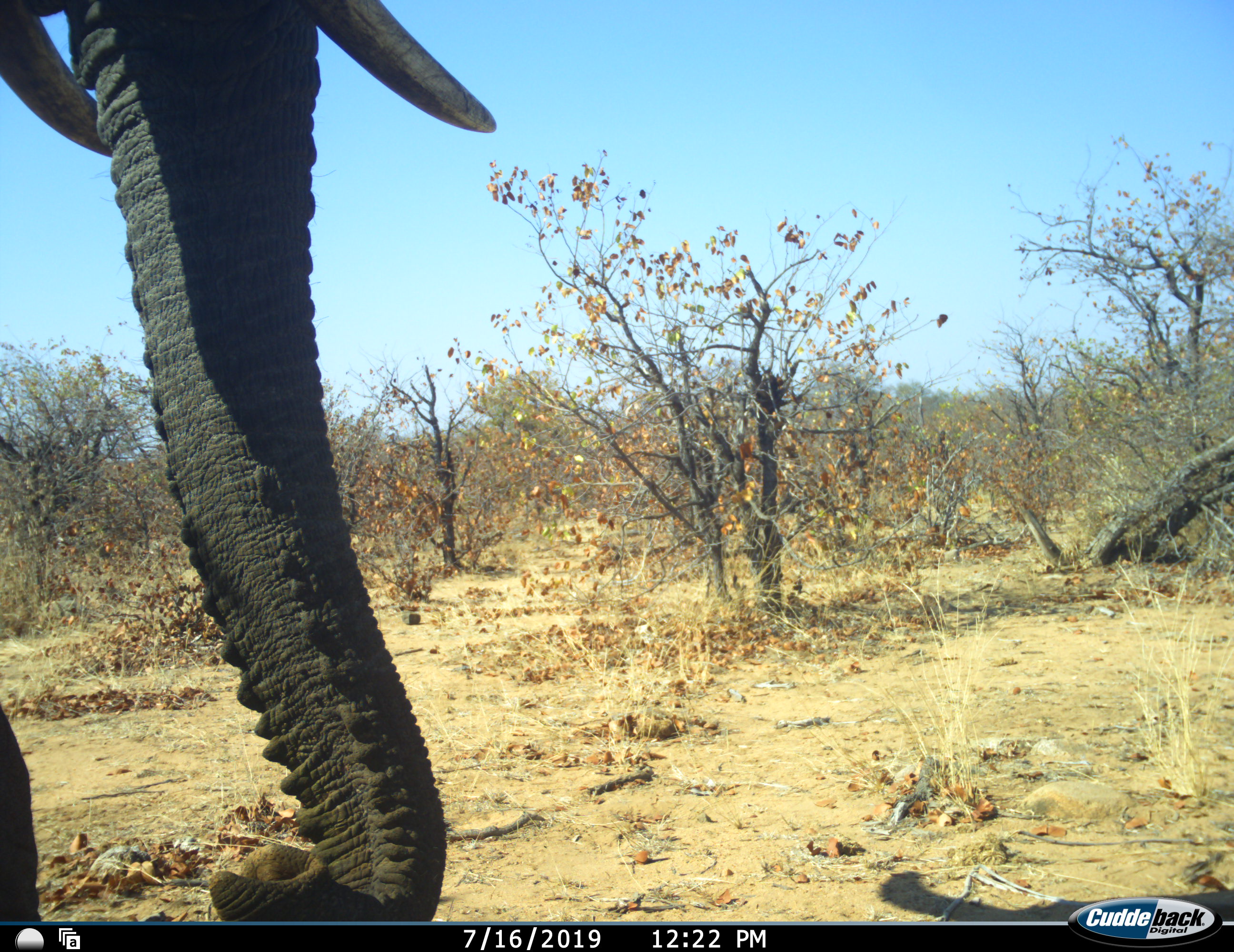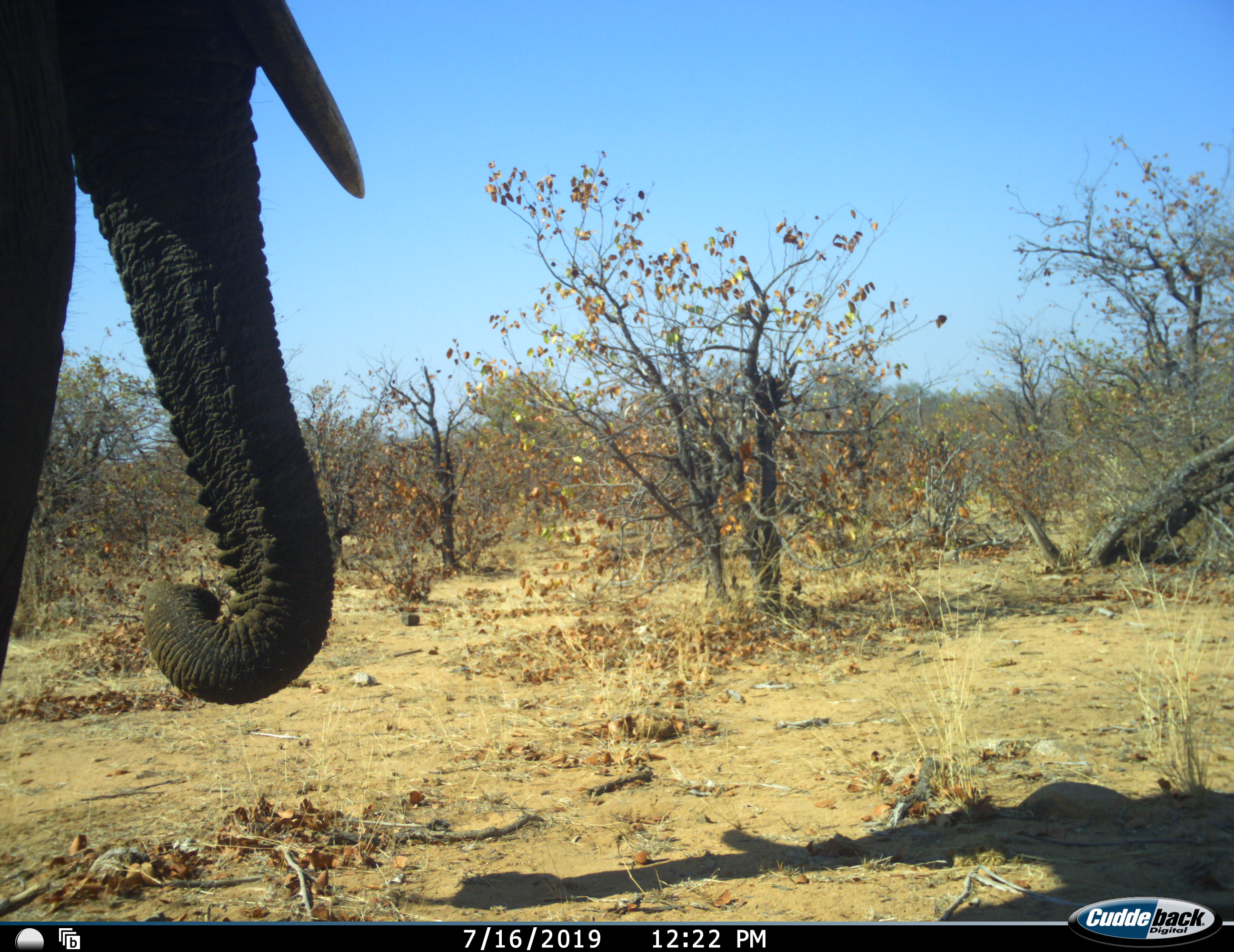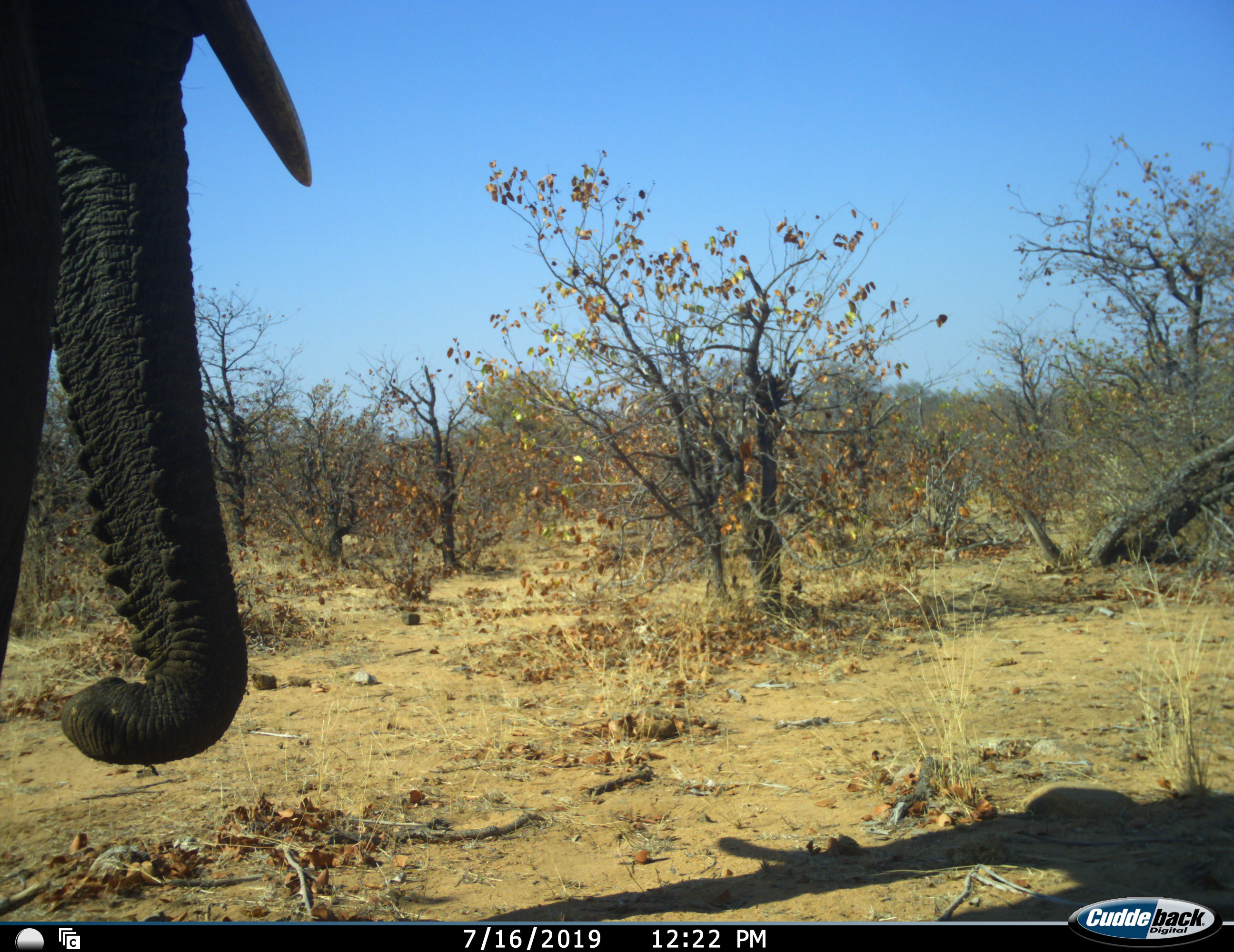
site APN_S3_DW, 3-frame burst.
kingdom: Animalia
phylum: Chordata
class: Mammalia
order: Proboscidea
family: Elephantidae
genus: Loxodonta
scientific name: Loxodonta africana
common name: african bush elephant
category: elephant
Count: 1.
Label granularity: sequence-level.